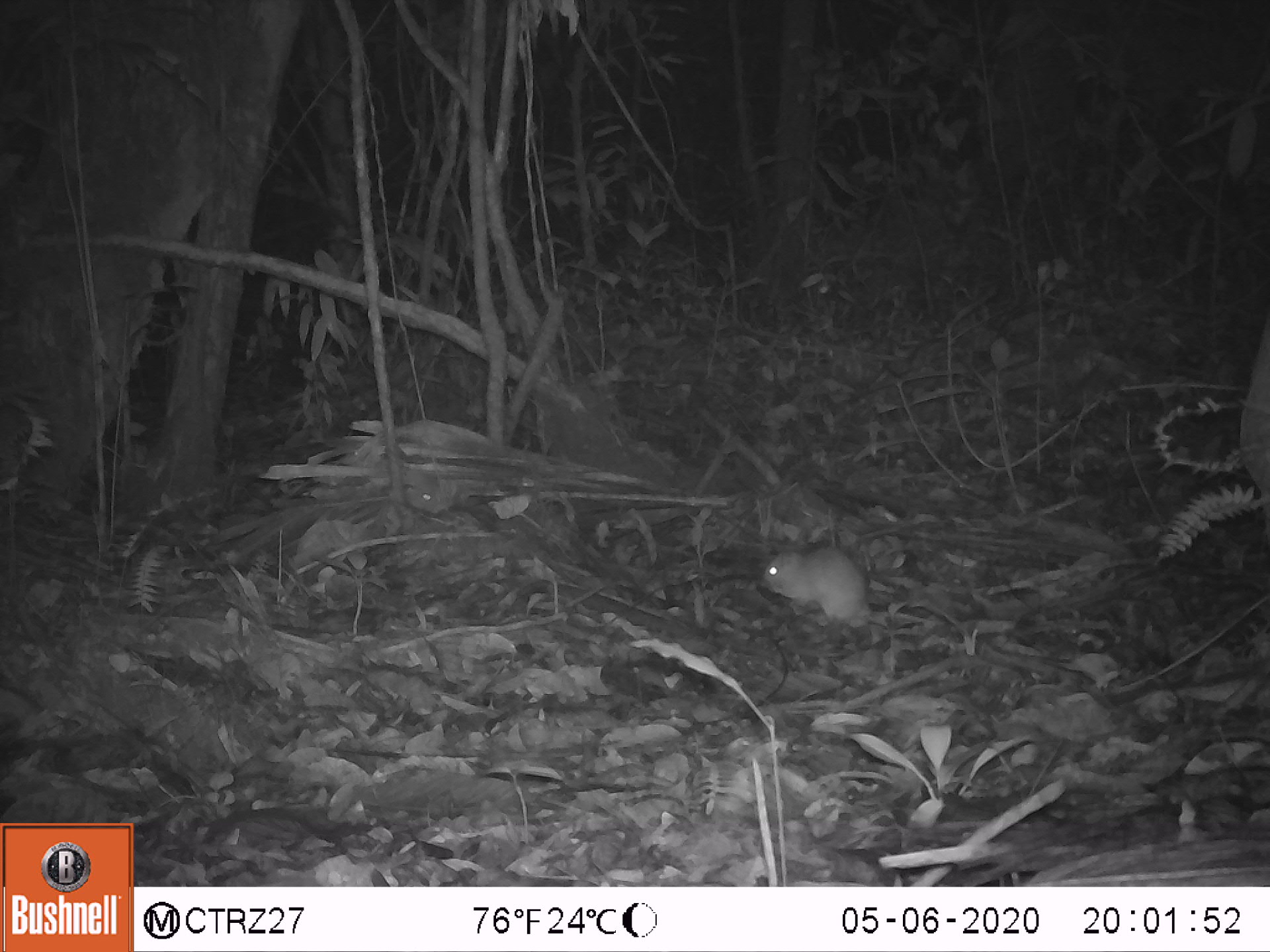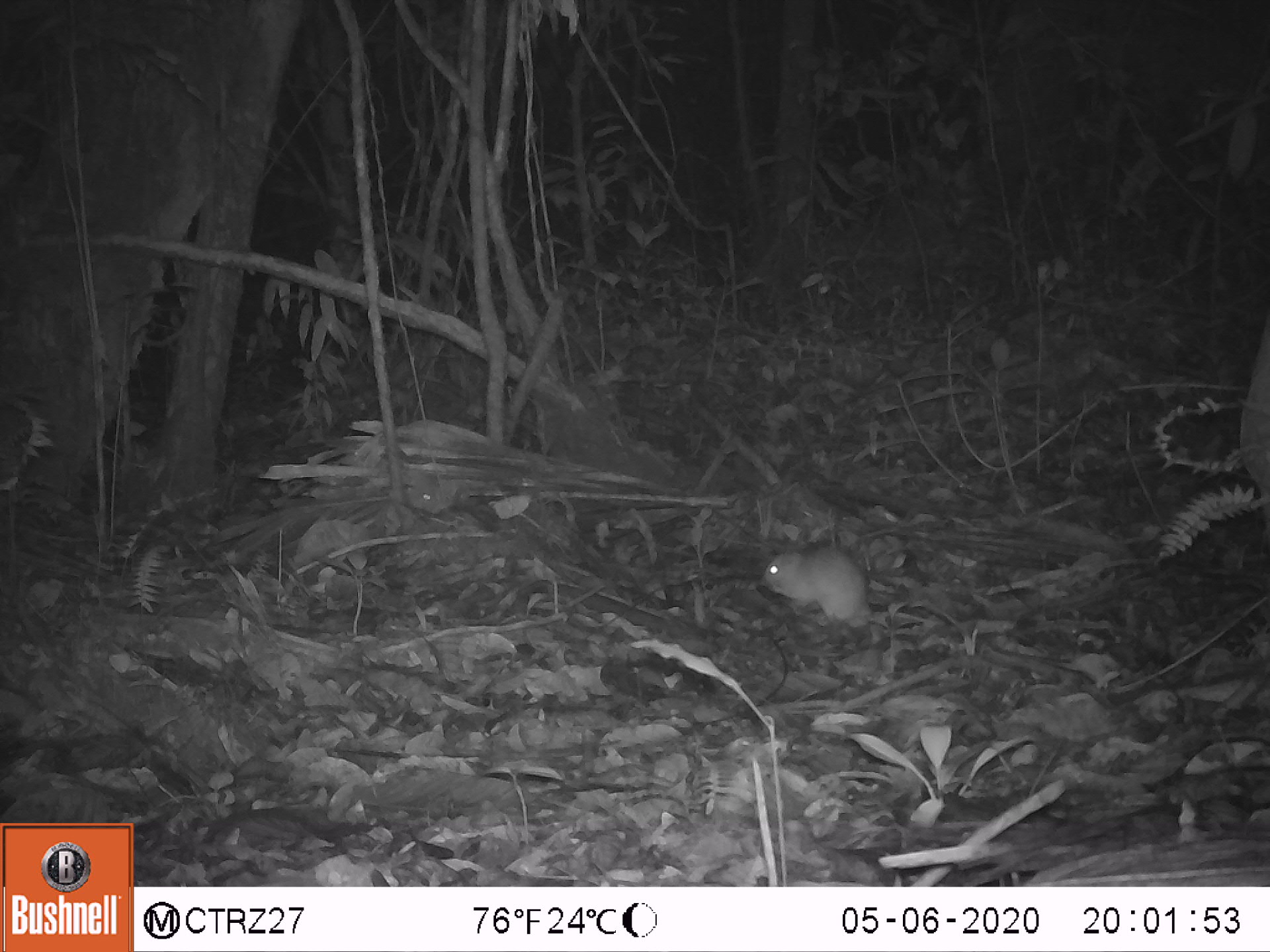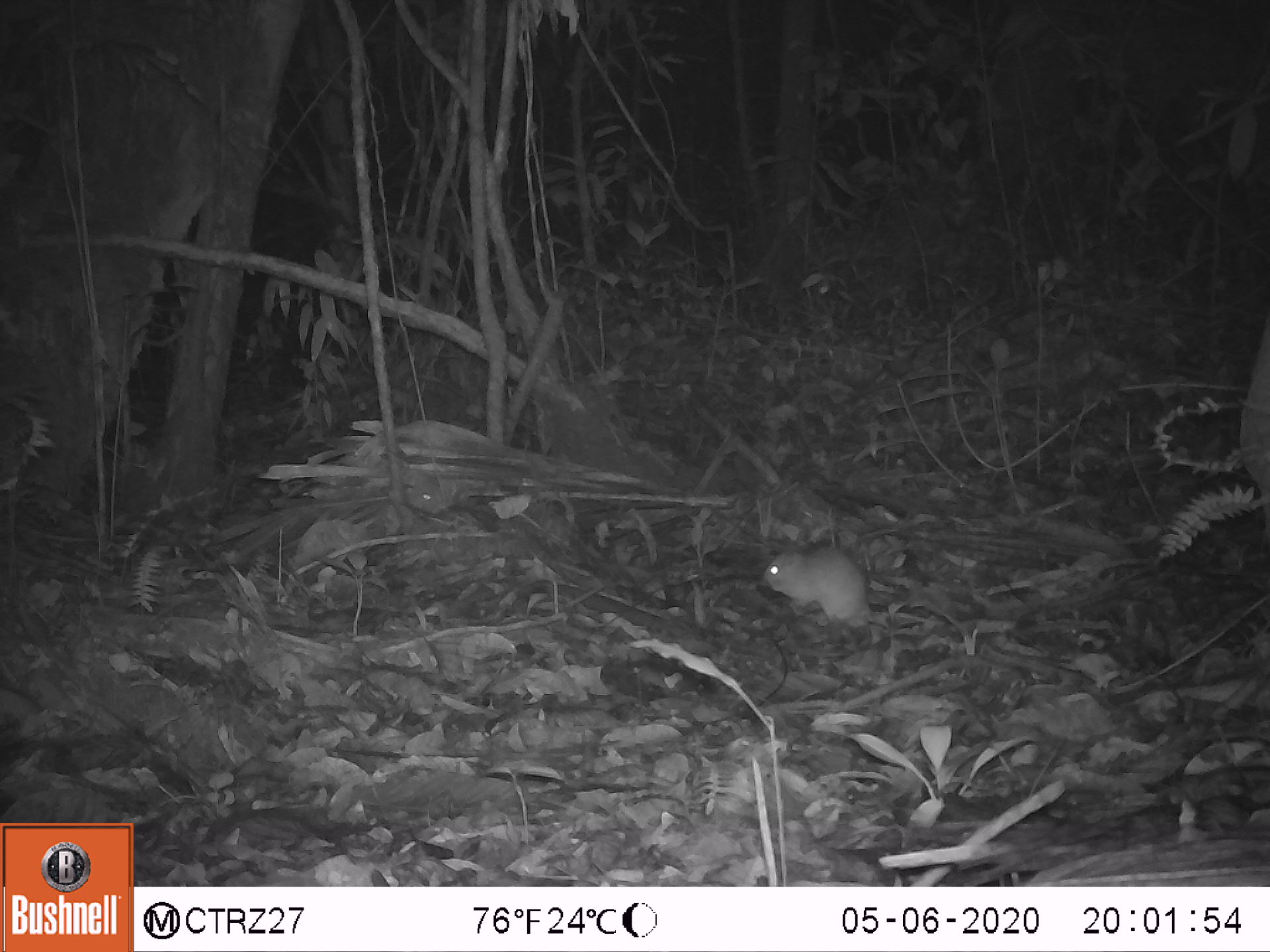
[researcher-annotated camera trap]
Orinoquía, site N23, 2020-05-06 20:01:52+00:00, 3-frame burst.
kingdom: Animalia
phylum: Chordata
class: Mammalia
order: Rodentia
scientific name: Rodentia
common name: rodent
Rodent (Rodentia).